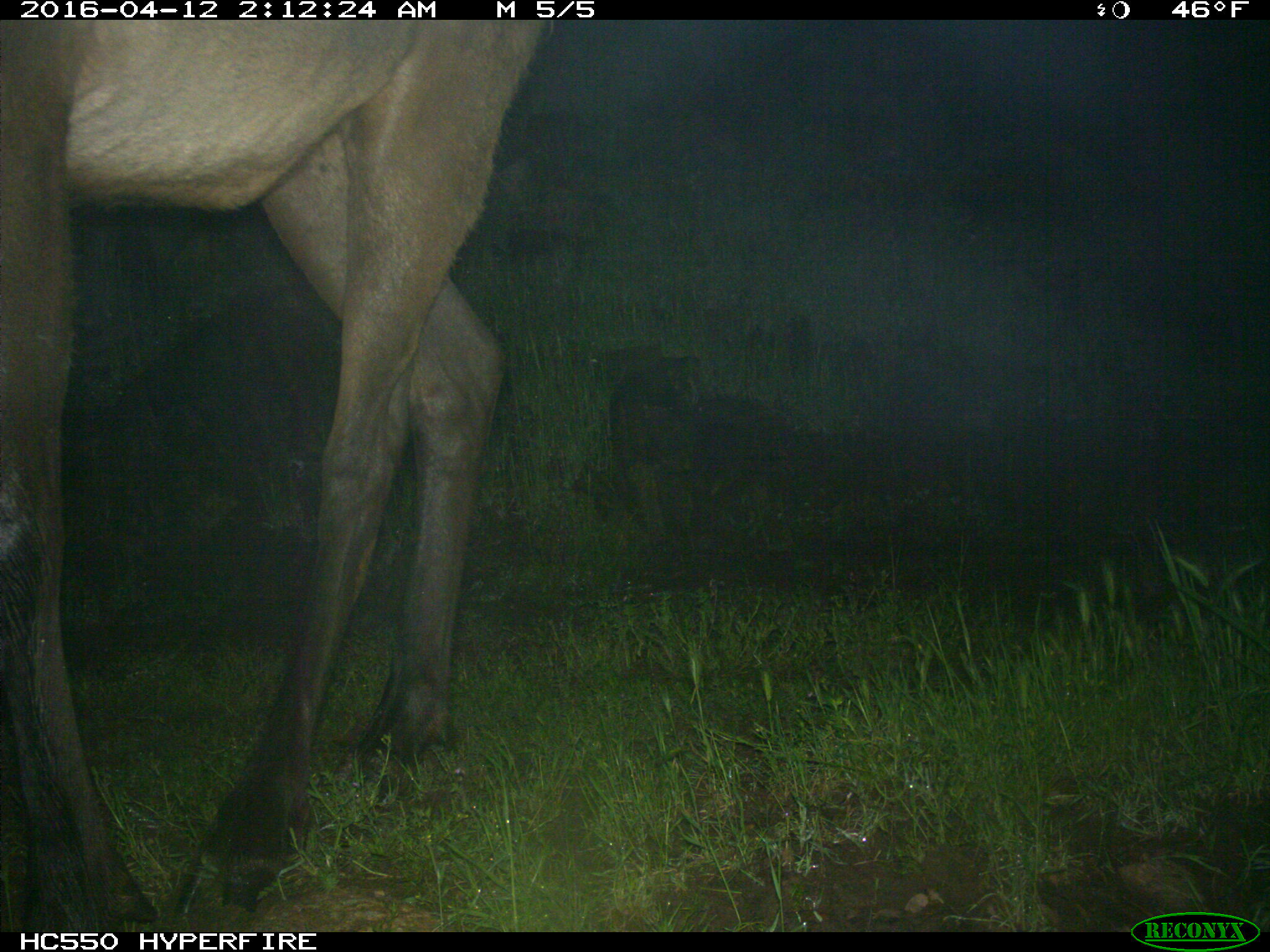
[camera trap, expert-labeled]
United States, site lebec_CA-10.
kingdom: Animalia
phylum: Chordata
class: Mammalia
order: Artiodactyla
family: Cervidae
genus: Cervus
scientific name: Cervus canadensis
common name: elk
Cervus canadensis (elk).